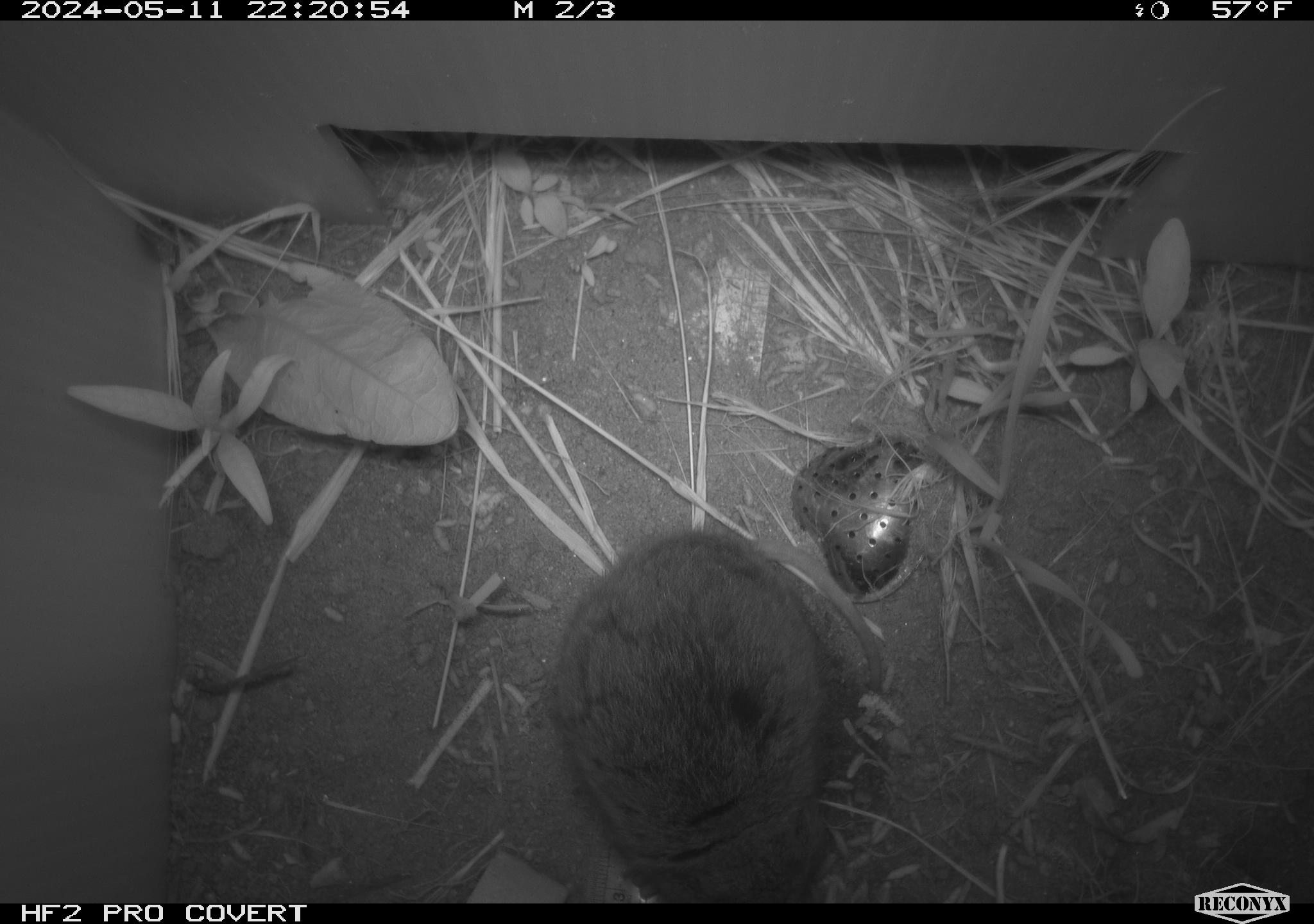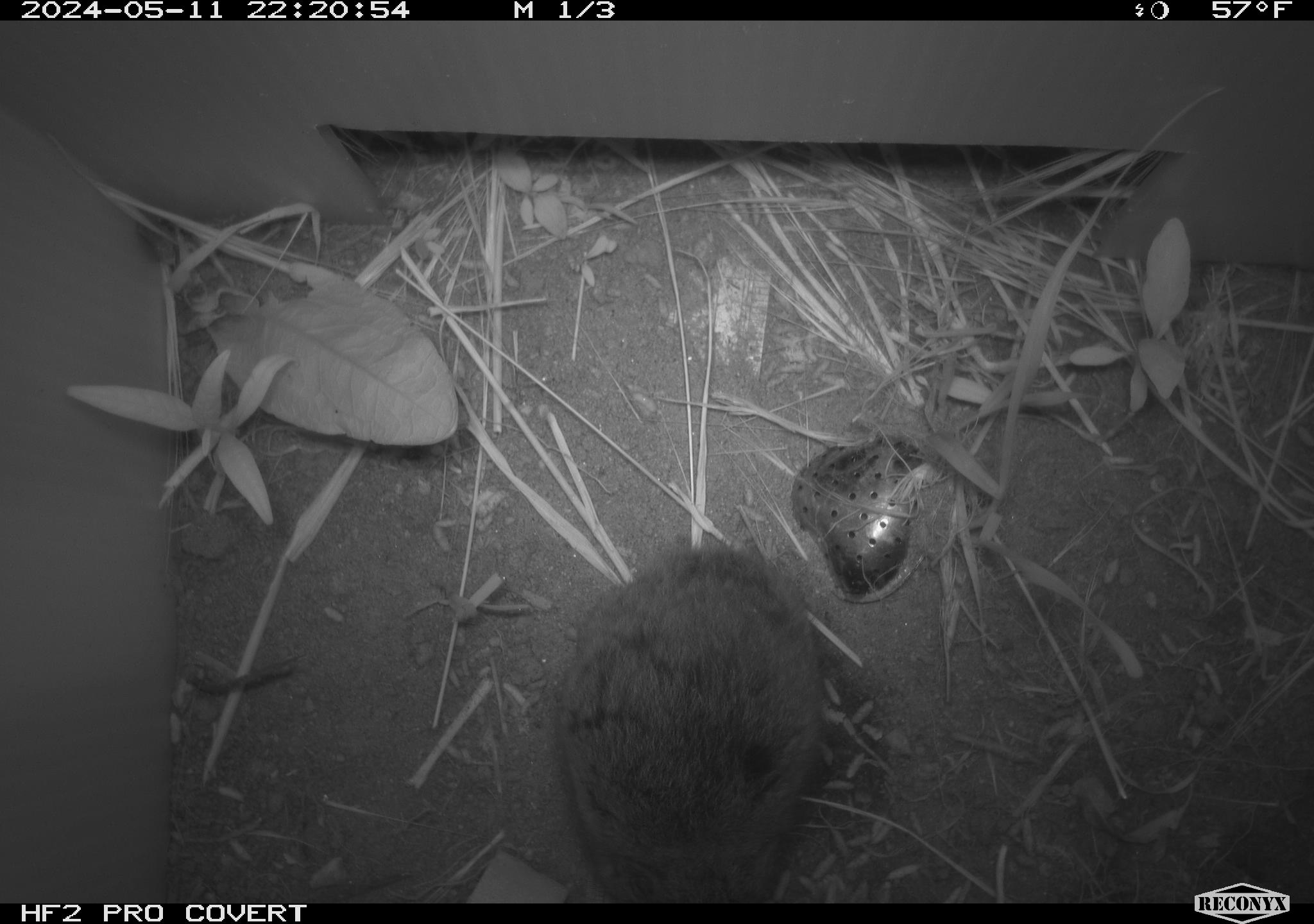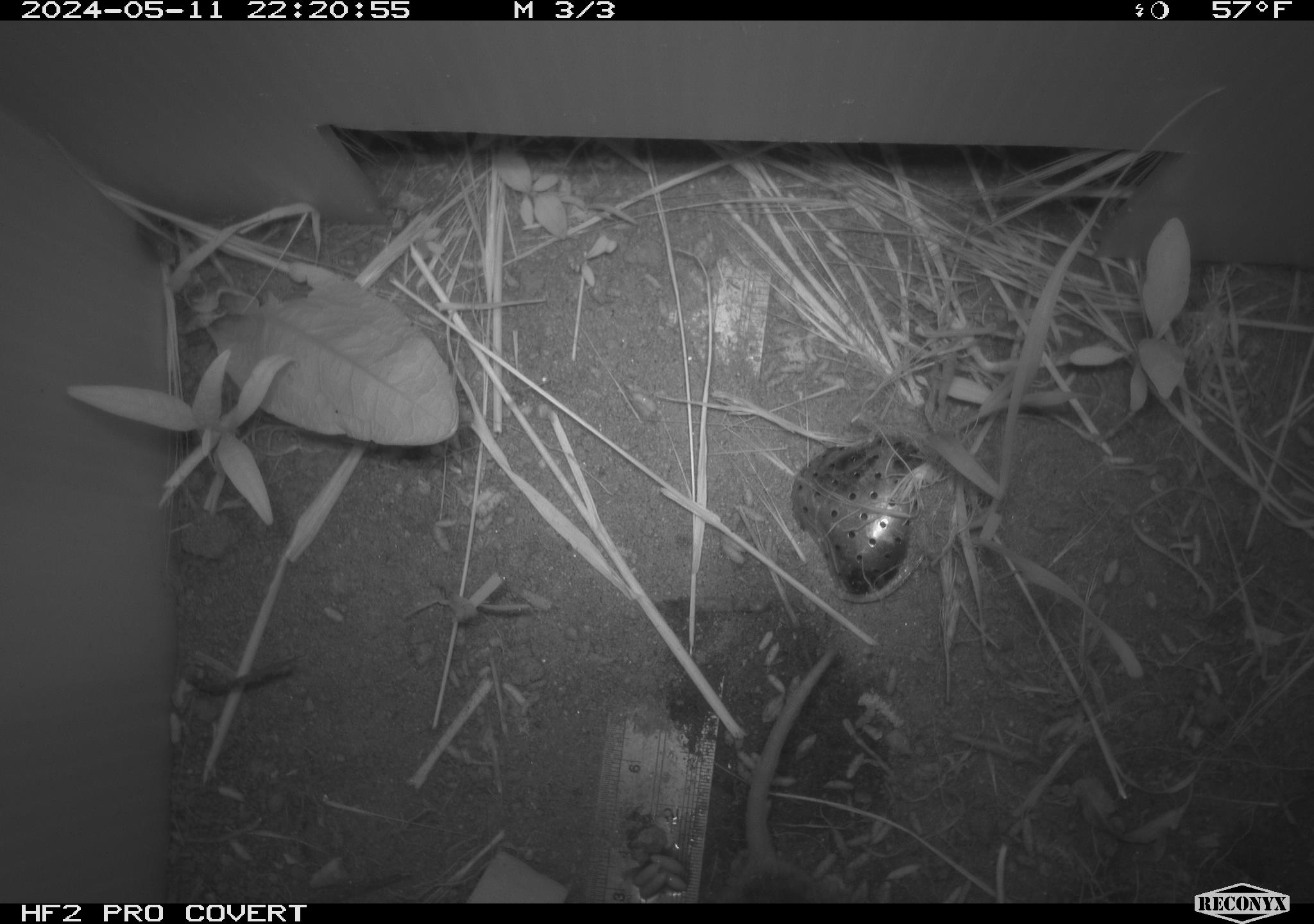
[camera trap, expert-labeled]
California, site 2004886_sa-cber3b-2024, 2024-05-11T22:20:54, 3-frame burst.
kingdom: Animalia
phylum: Chordata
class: Mammalia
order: Rodentia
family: Cricetidae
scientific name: Arvicolinae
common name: voles, lemmings, and muskrats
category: arvicolinae subfamily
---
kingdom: Animalia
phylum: Chordata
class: Mammalia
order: Rodentia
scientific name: Rodentia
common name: mouse species